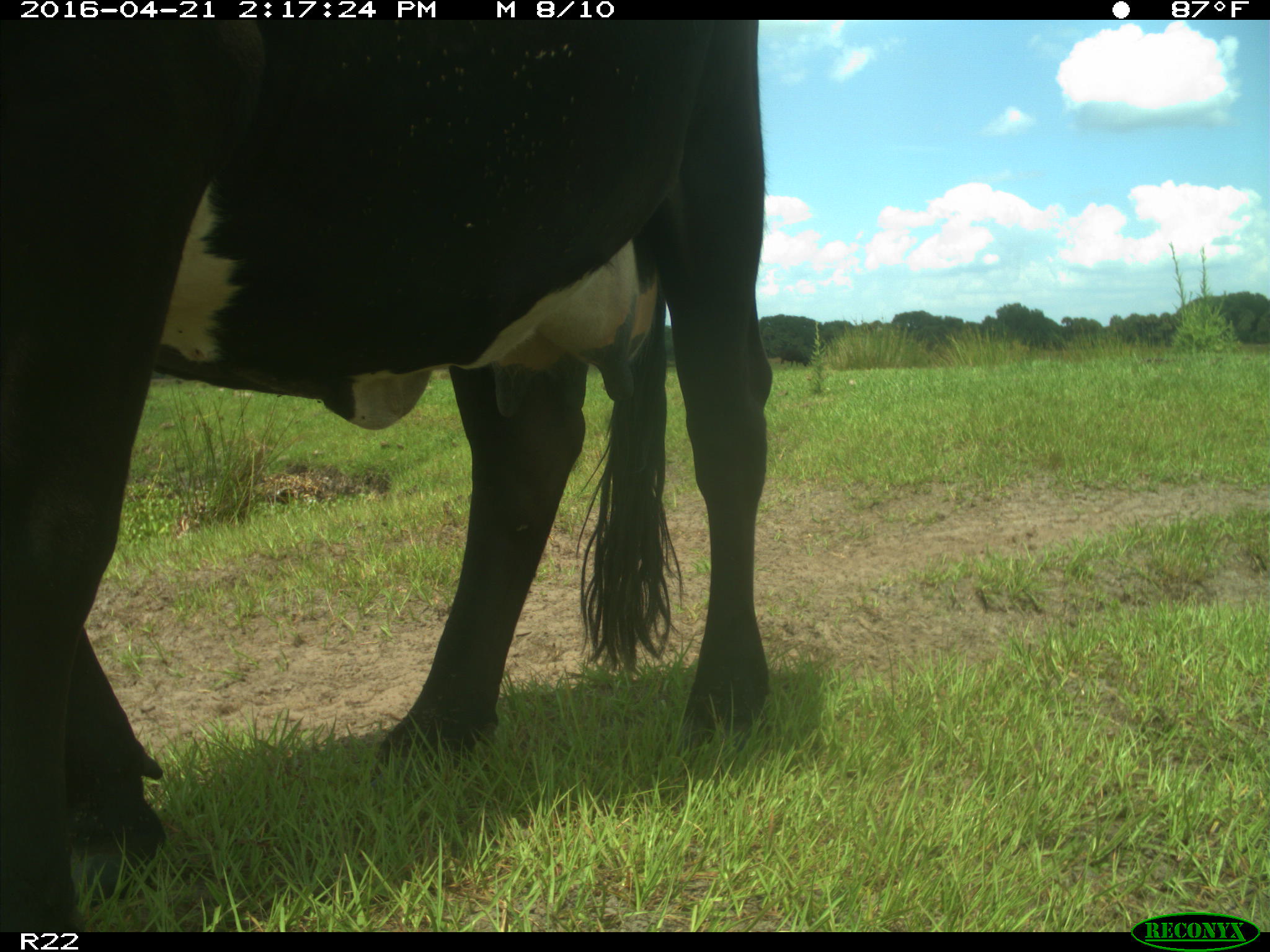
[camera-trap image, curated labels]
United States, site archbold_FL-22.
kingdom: Animalia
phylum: Chordata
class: Mammalia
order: Artiodactyla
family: Bovidae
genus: Bos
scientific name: Bos taurus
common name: domestic cow